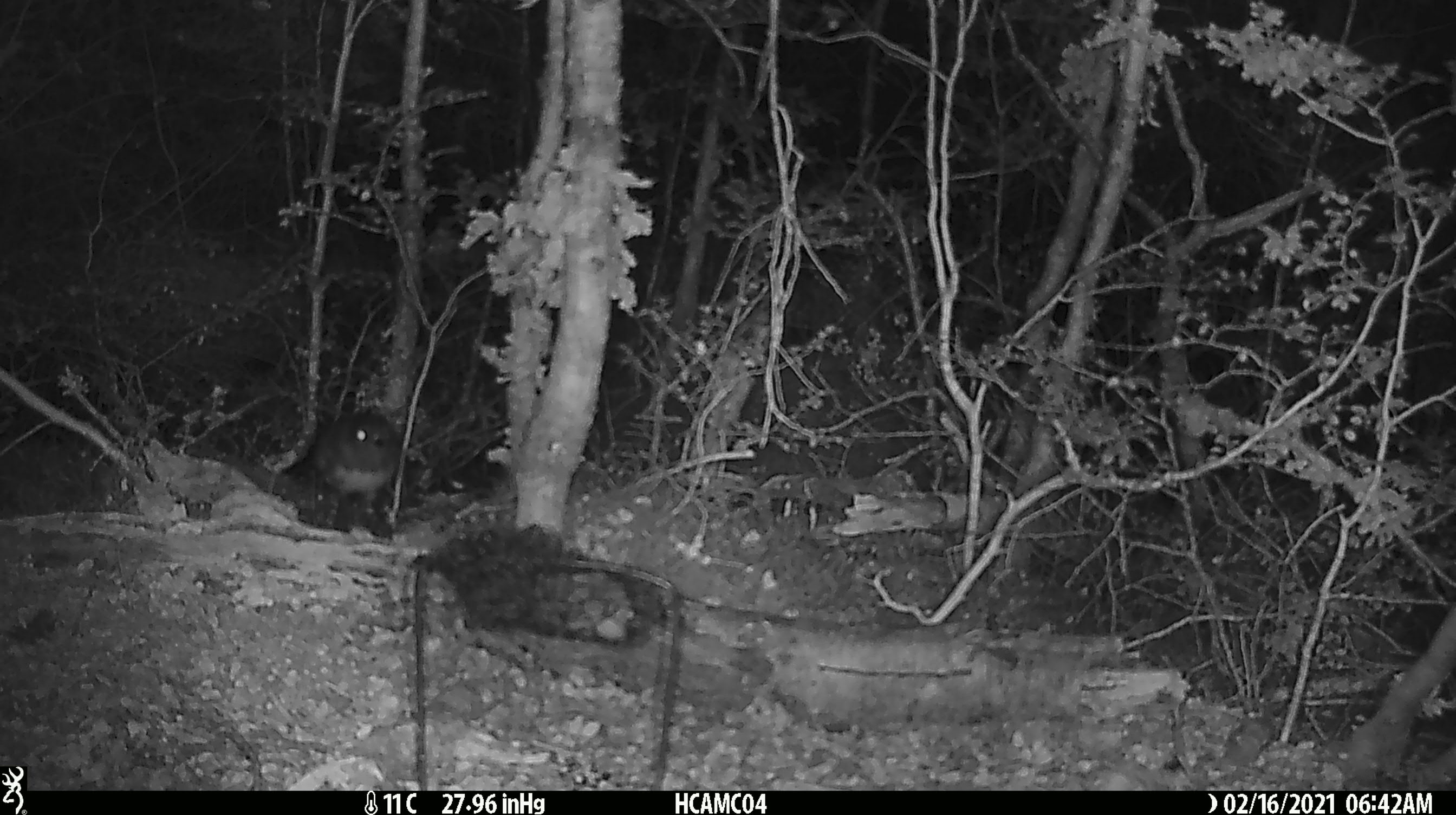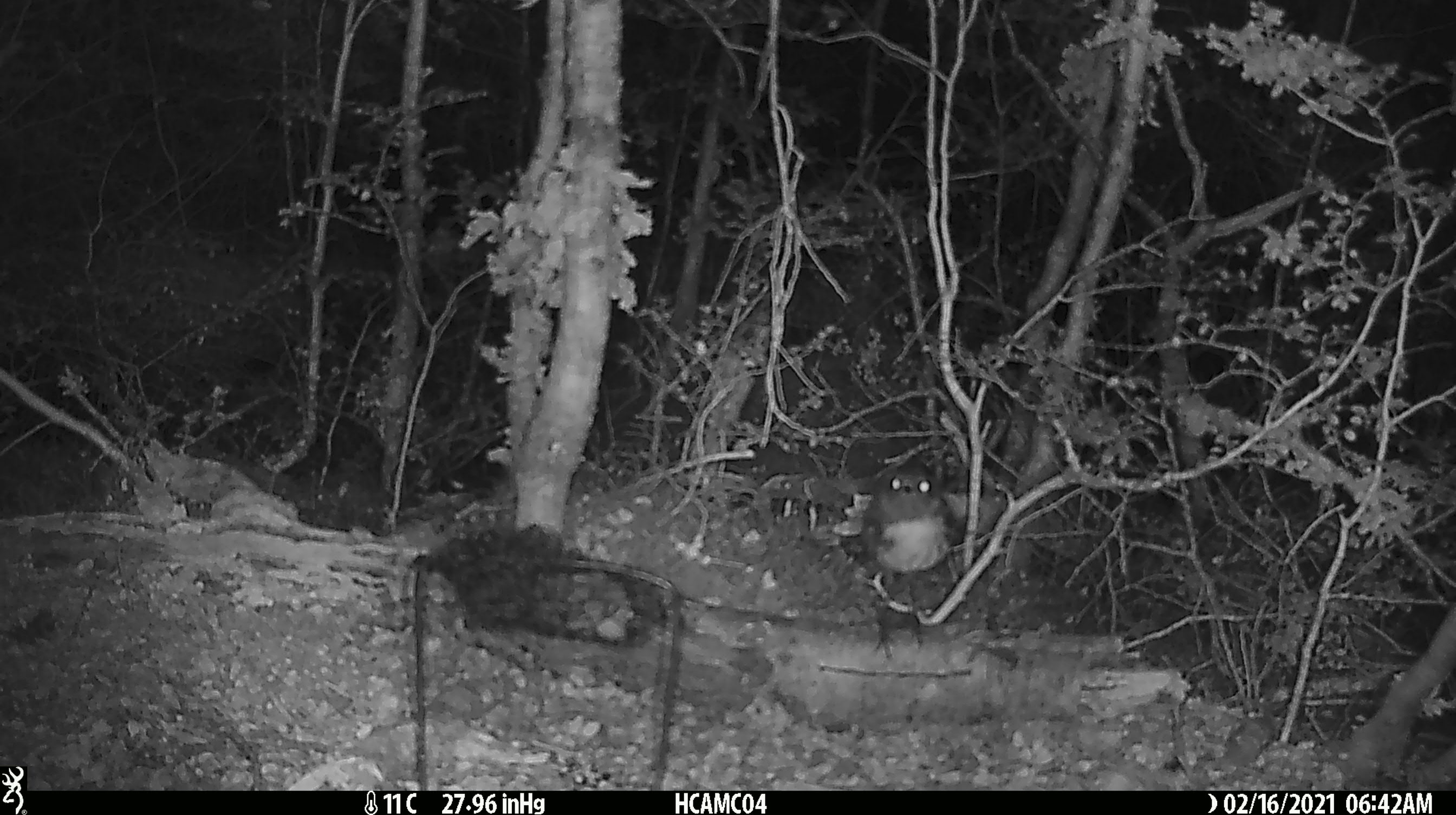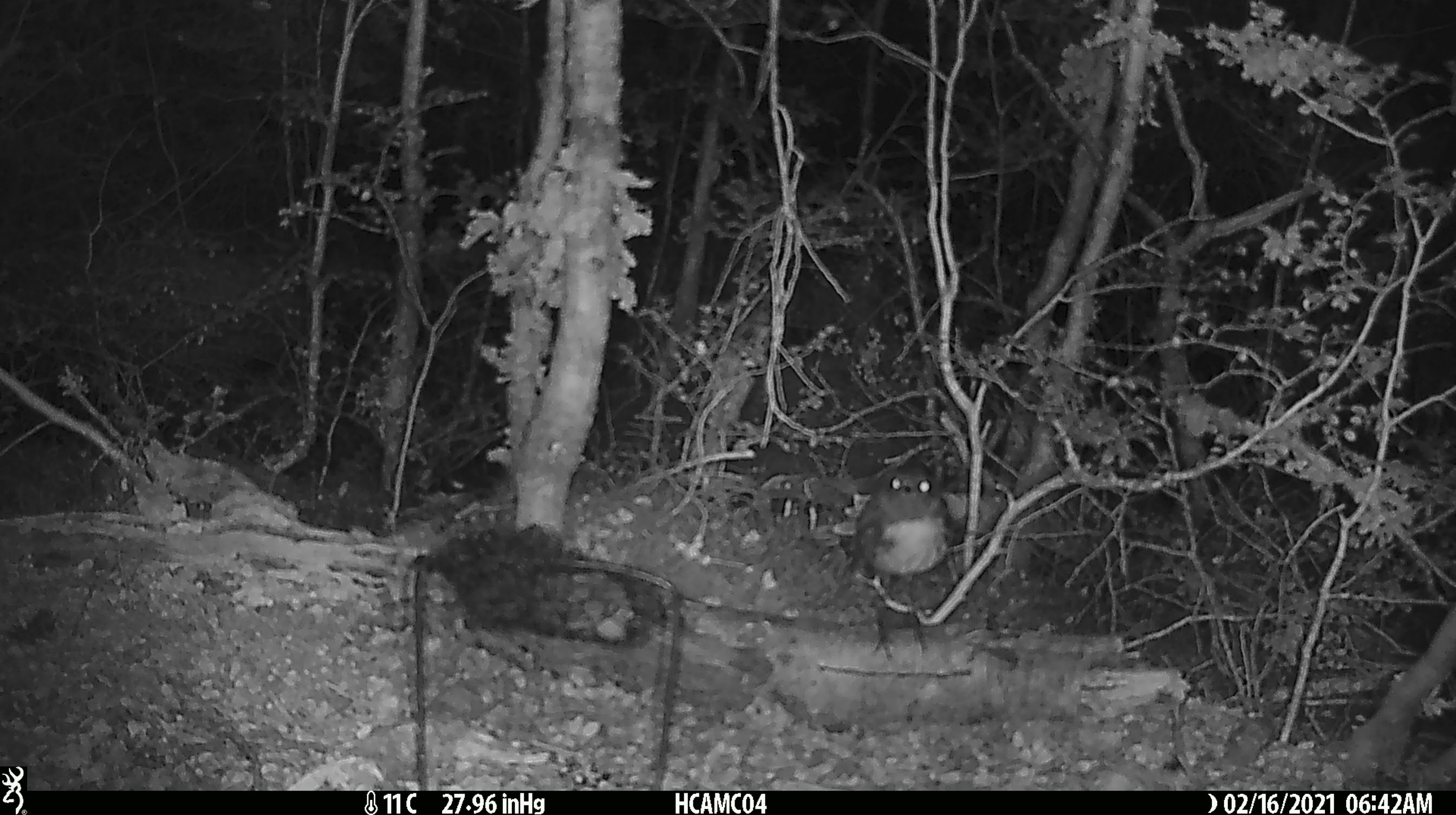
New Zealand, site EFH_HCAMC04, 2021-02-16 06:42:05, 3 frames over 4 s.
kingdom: Animalia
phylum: Chordata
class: Aves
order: Passeriformes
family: Petroicidae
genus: Petroica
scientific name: Petroica australis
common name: new zealand robin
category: robin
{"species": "robin (new zealand robin) (Petroica australis)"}